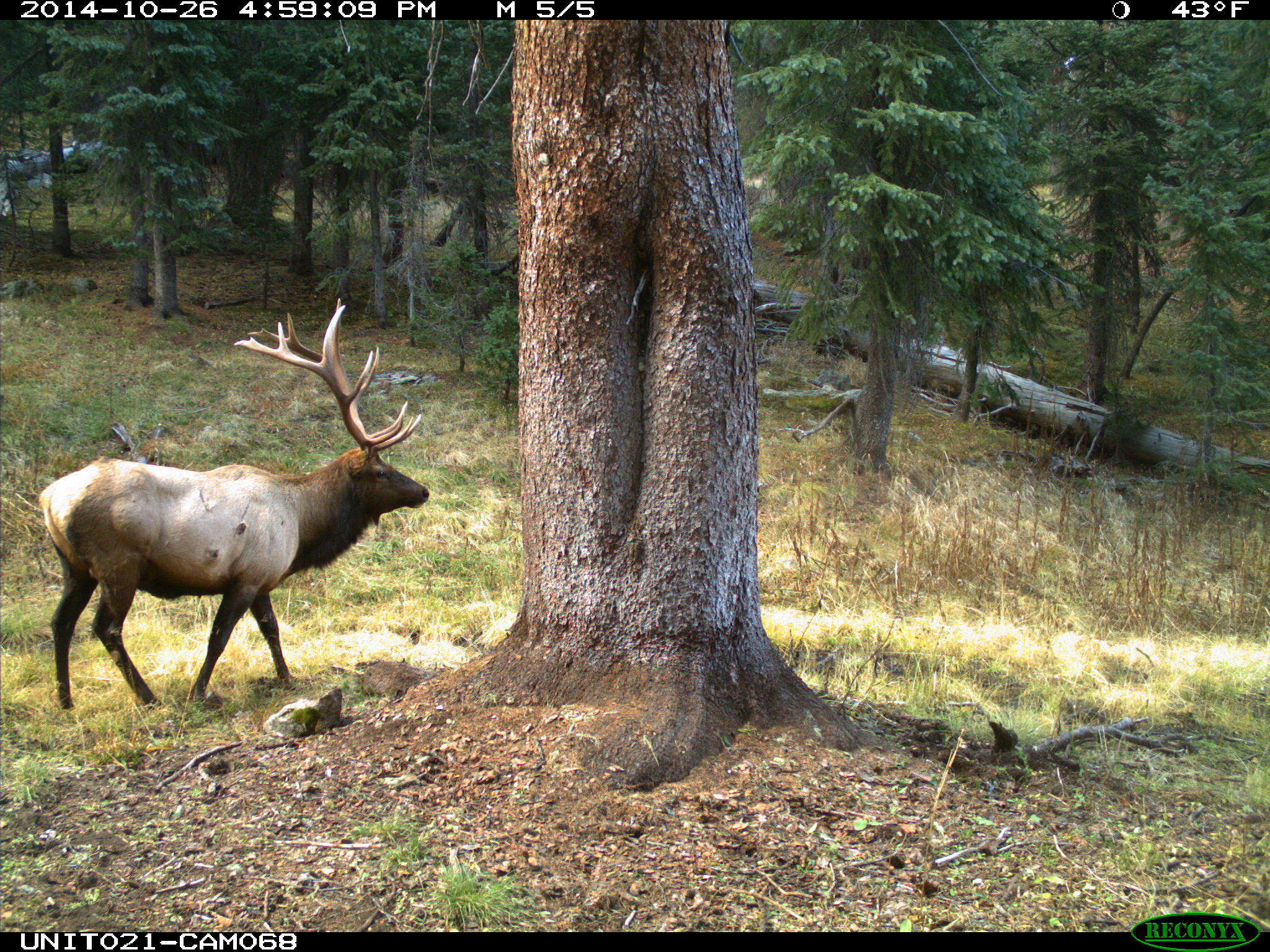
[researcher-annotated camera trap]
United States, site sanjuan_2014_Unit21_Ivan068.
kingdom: Animalia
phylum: Chordata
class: Mammalia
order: Artiodactyla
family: Cervidae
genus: Cervus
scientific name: Cervus elaphus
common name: red deer